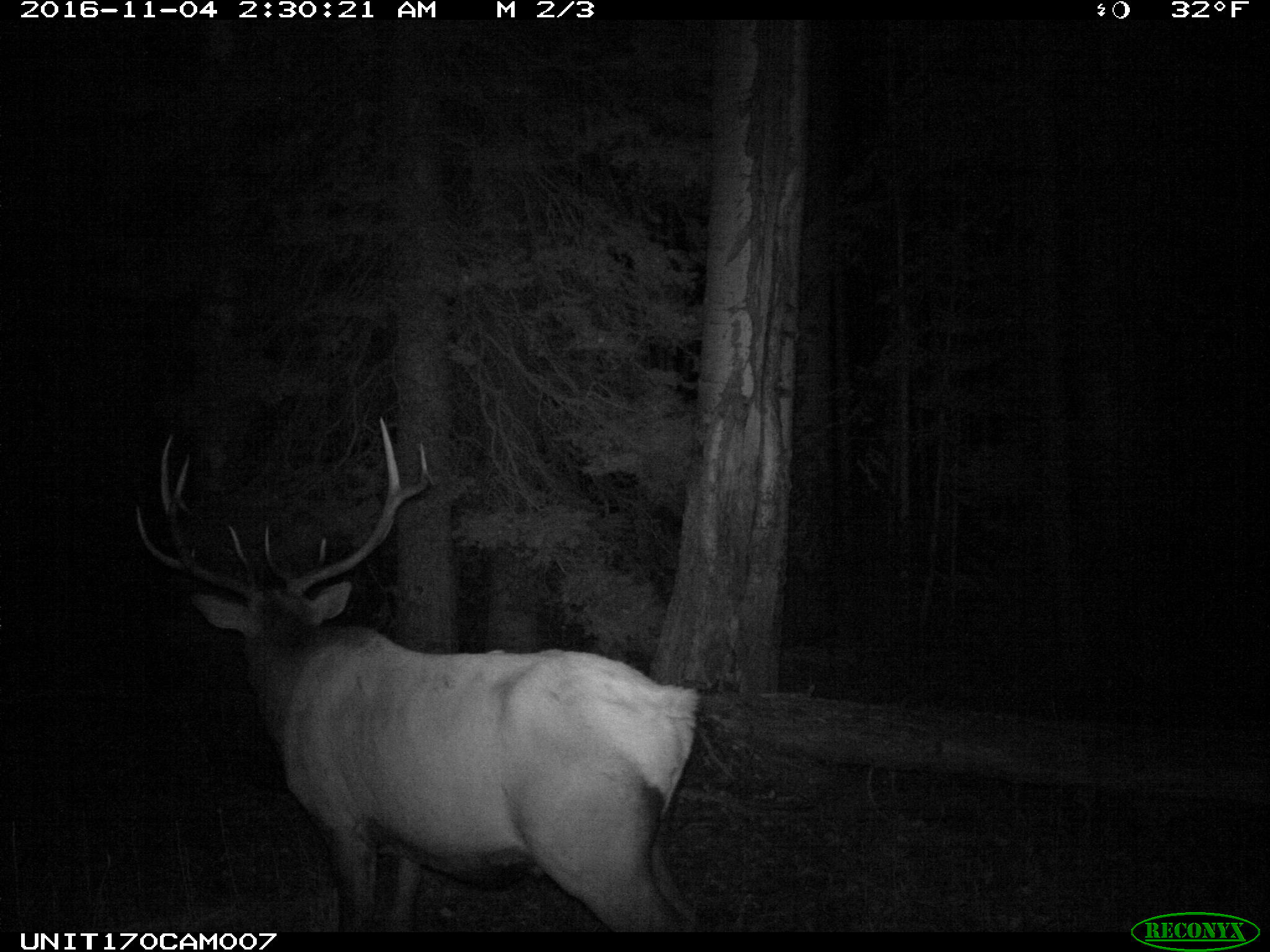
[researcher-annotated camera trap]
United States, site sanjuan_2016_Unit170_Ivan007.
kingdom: Animalia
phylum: Chordata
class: Mammalia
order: Artiodactyla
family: Cervidae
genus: Cervus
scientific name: Cervus elaphus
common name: red deer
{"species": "Cervus elaphus (red deer)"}